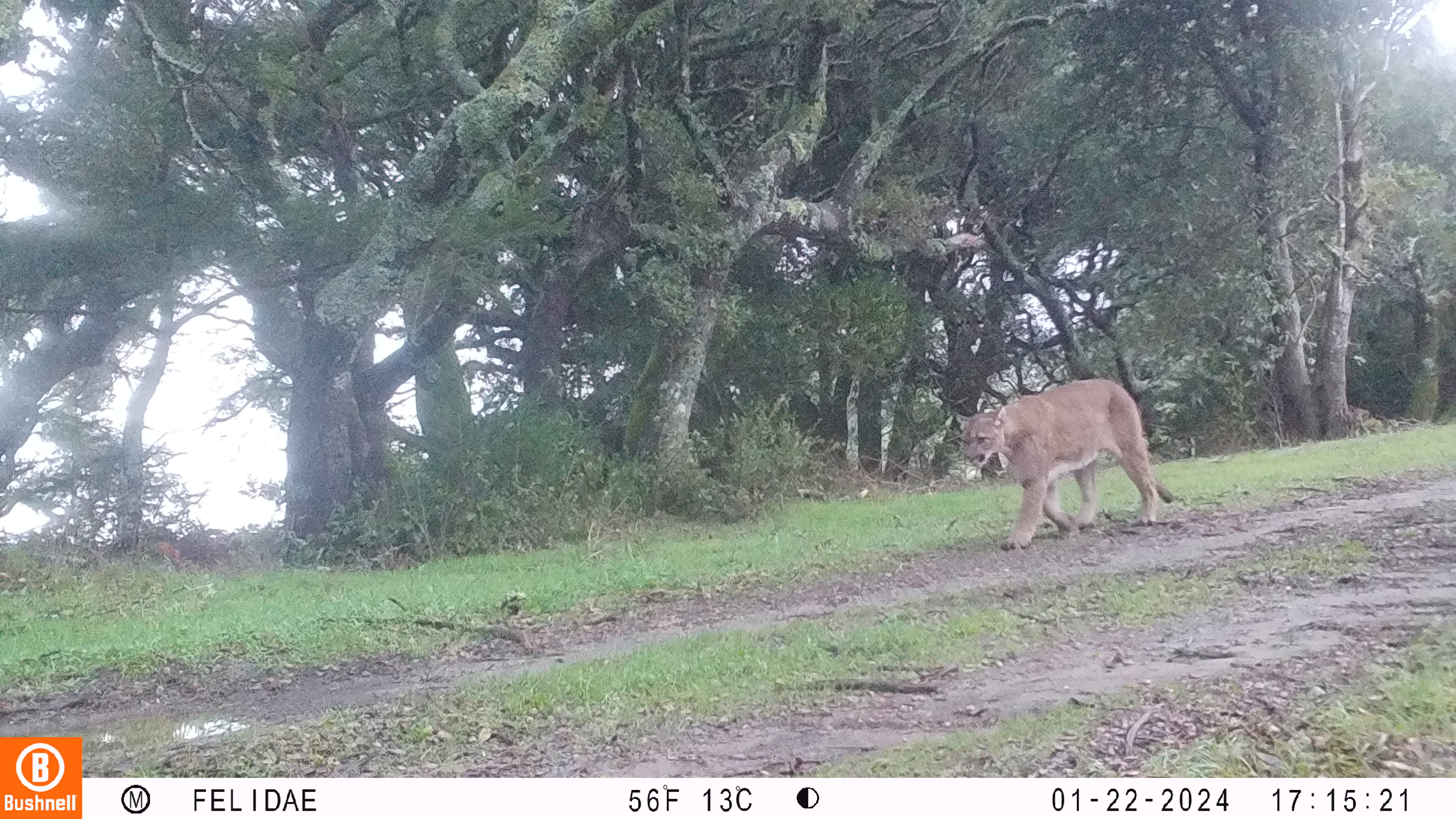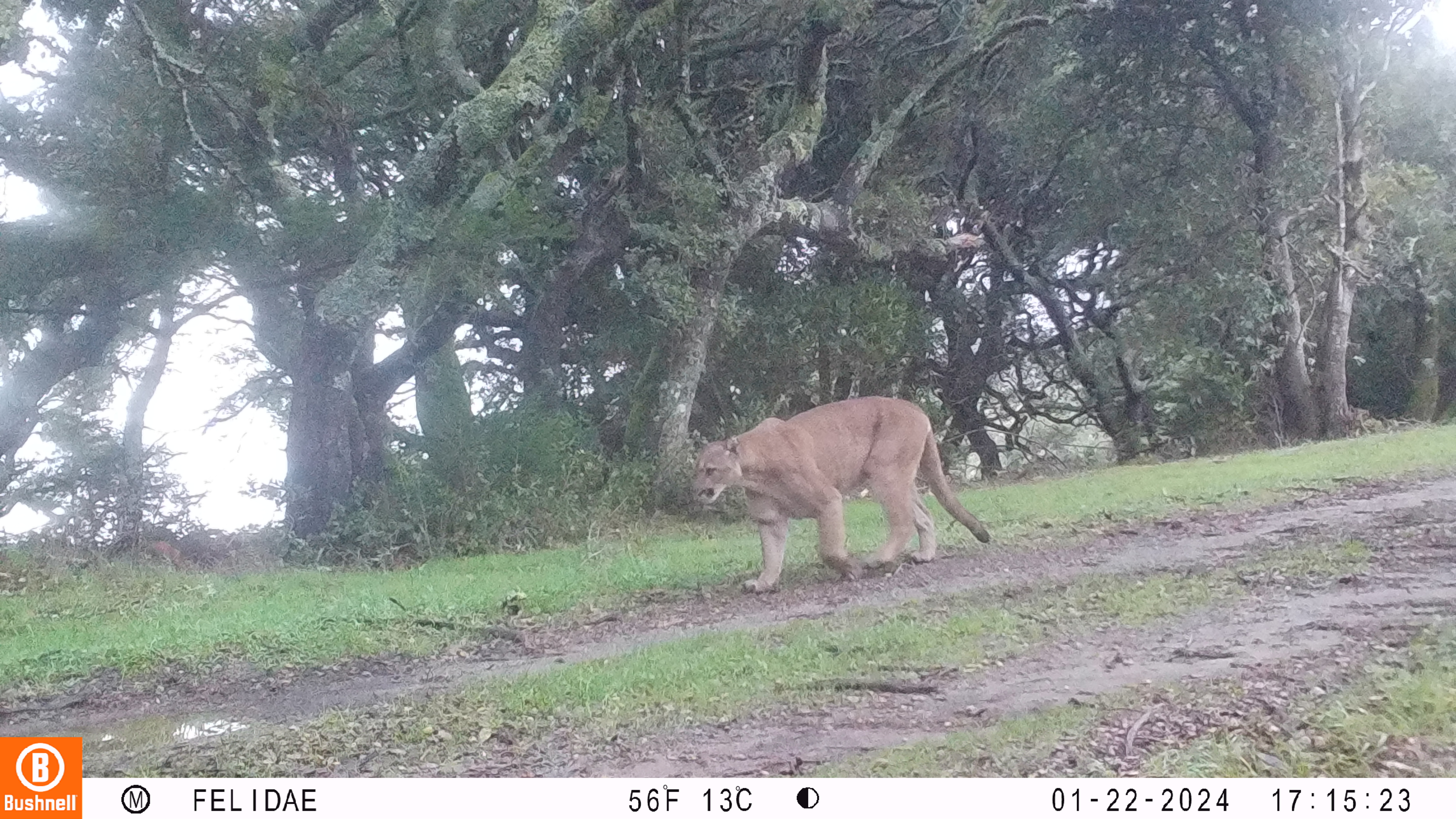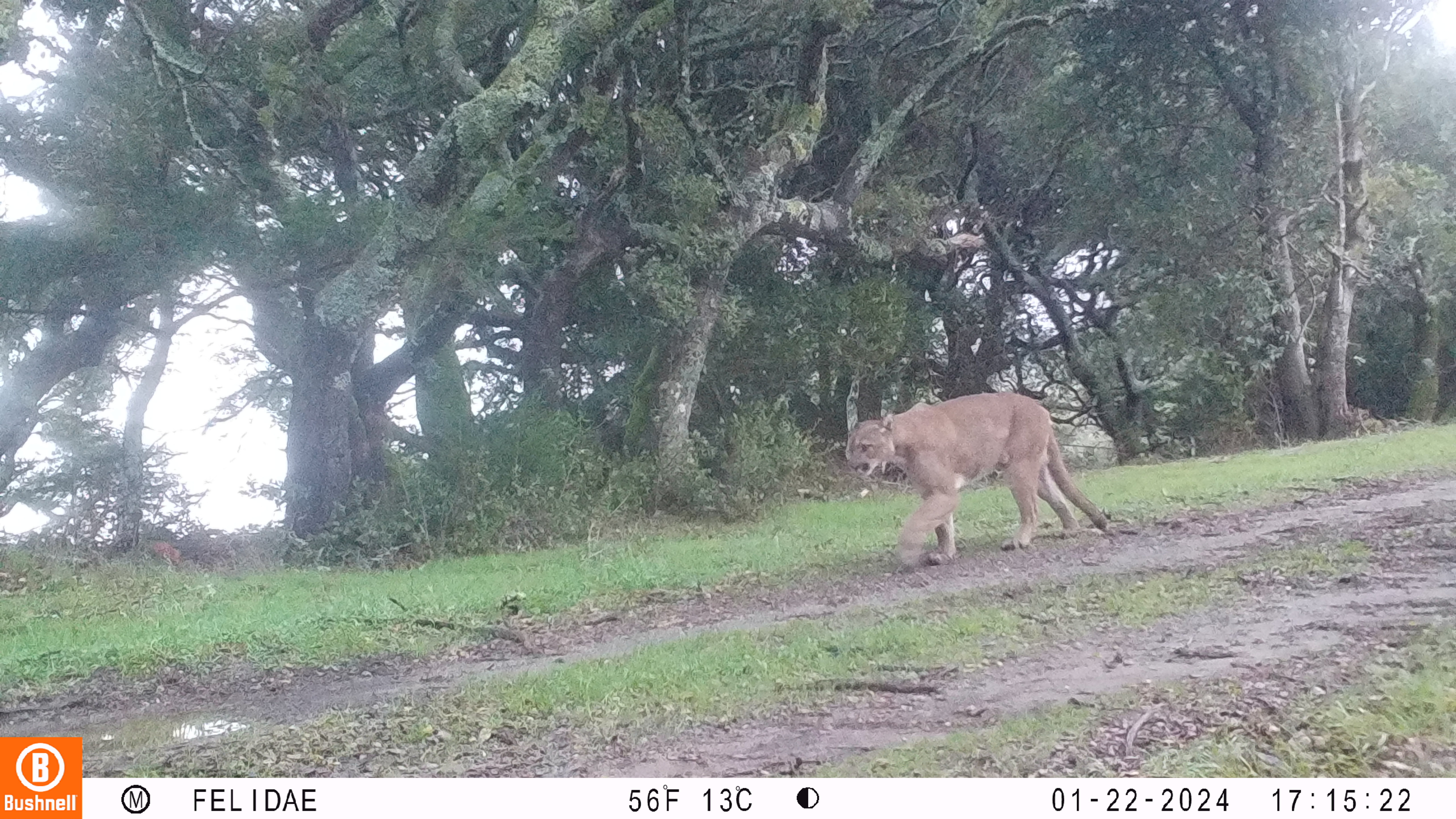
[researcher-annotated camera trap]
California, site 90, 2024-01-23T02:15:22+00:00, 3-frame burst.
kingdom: Animalia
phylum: Chordata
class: Mammalia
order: Carnivora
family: Felidae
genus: Puma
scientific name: Puma concolor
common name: puma